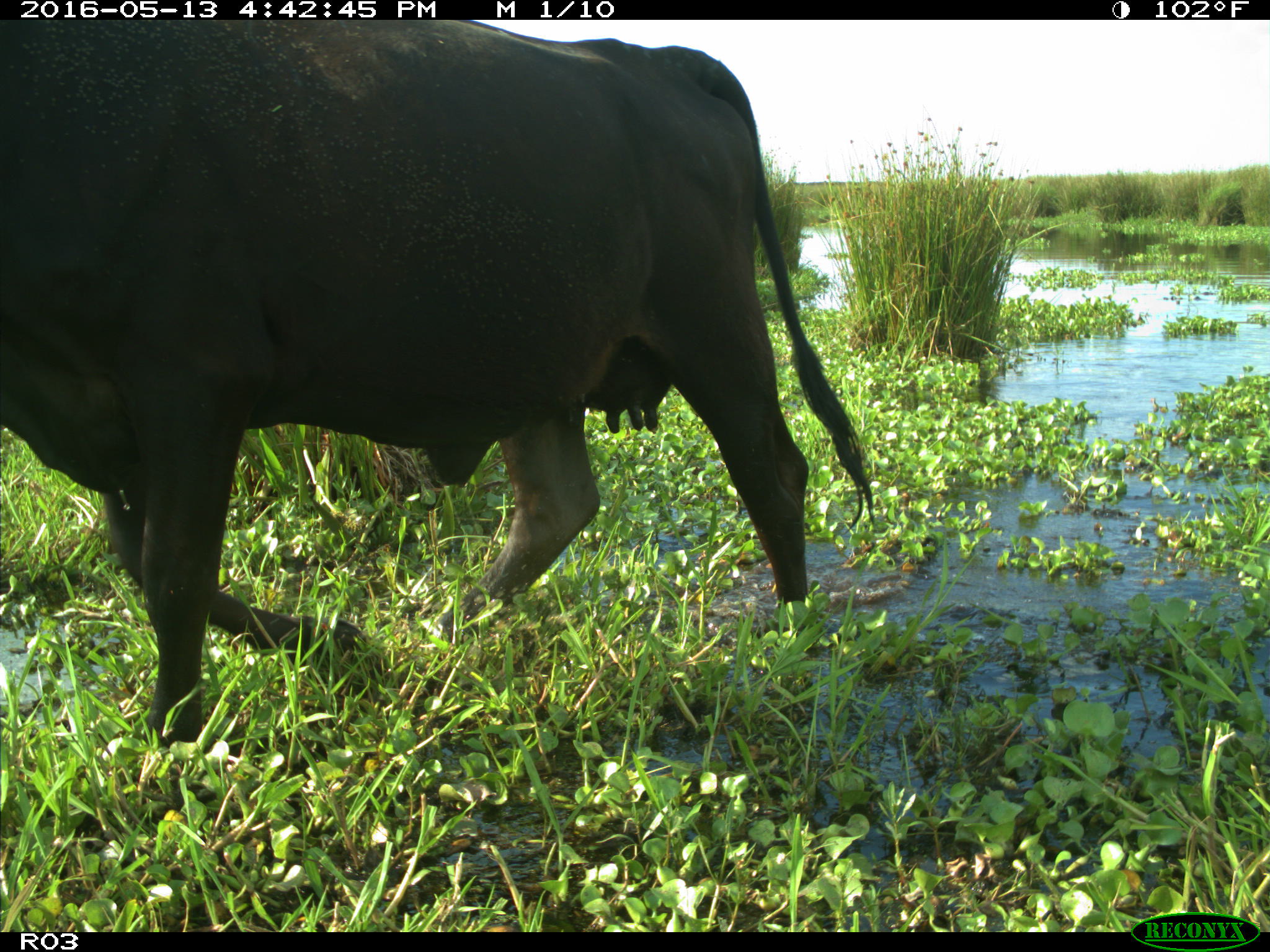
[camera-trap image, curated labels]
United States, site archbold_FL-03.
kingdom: Animalia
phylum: Chordata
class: Mammalia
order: Artiodactyla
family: Bovidae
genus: Bos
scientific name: Bos taurus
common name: domestic cow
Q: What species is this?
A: Bos taurus (domestic cow).